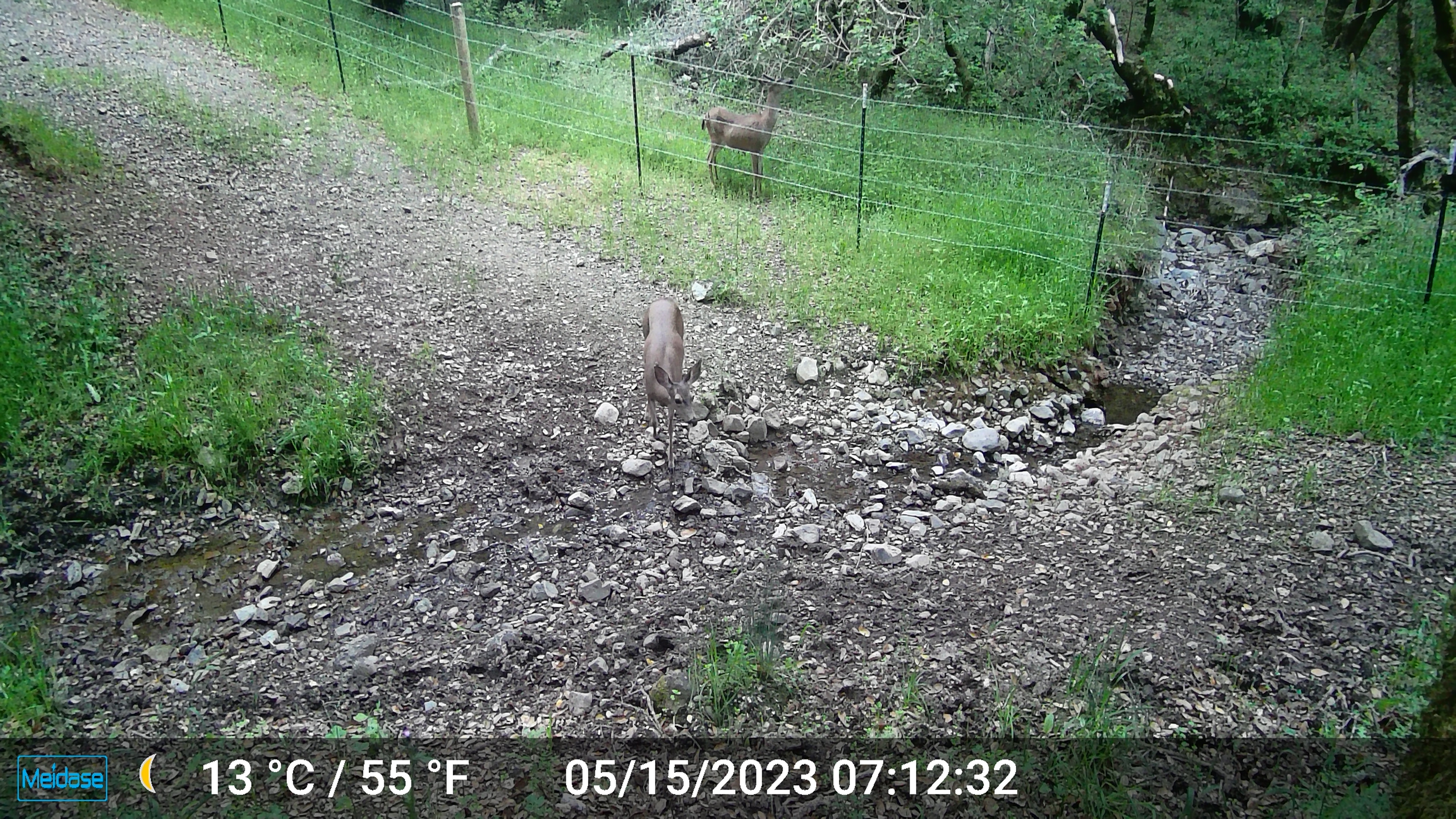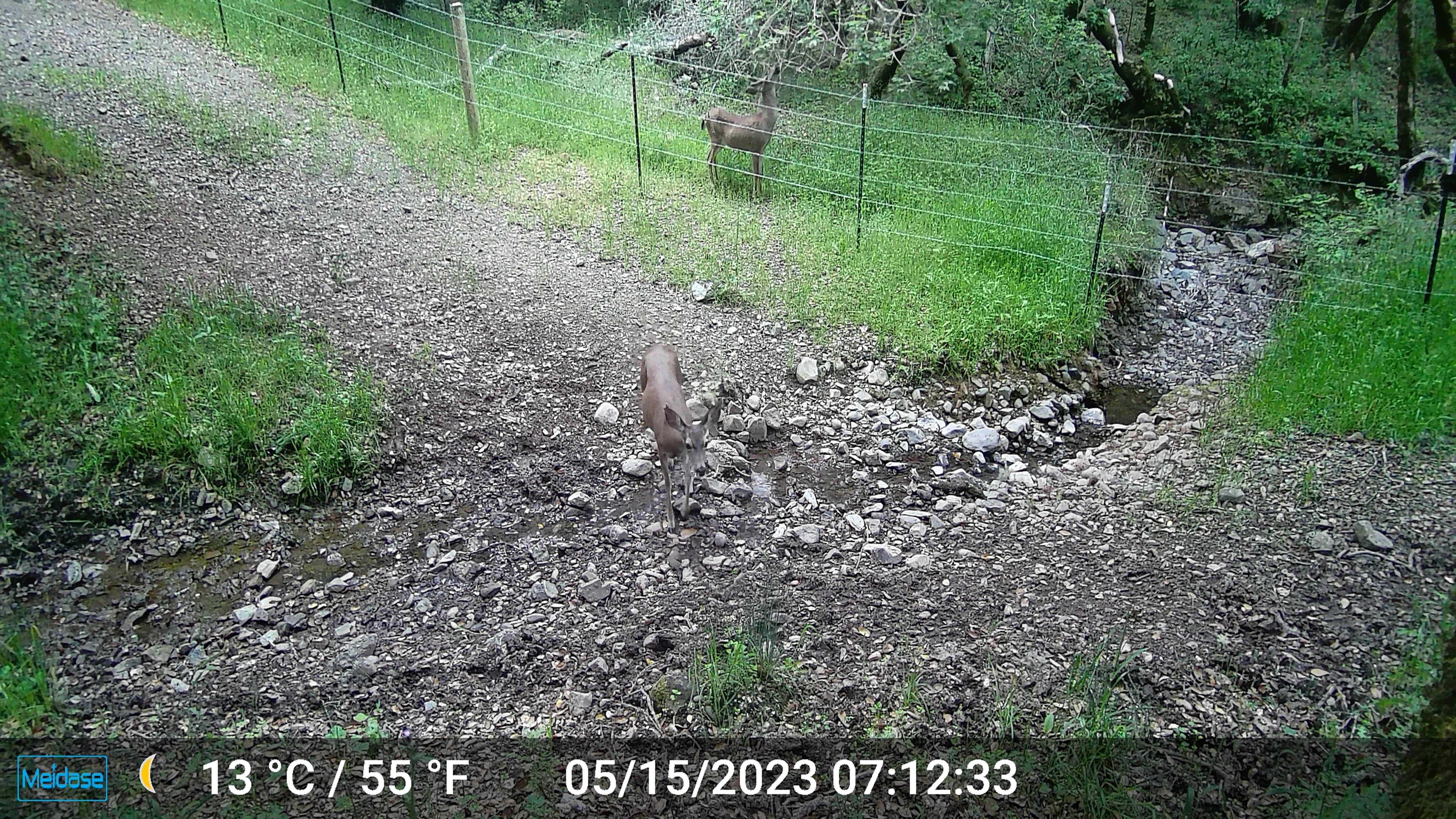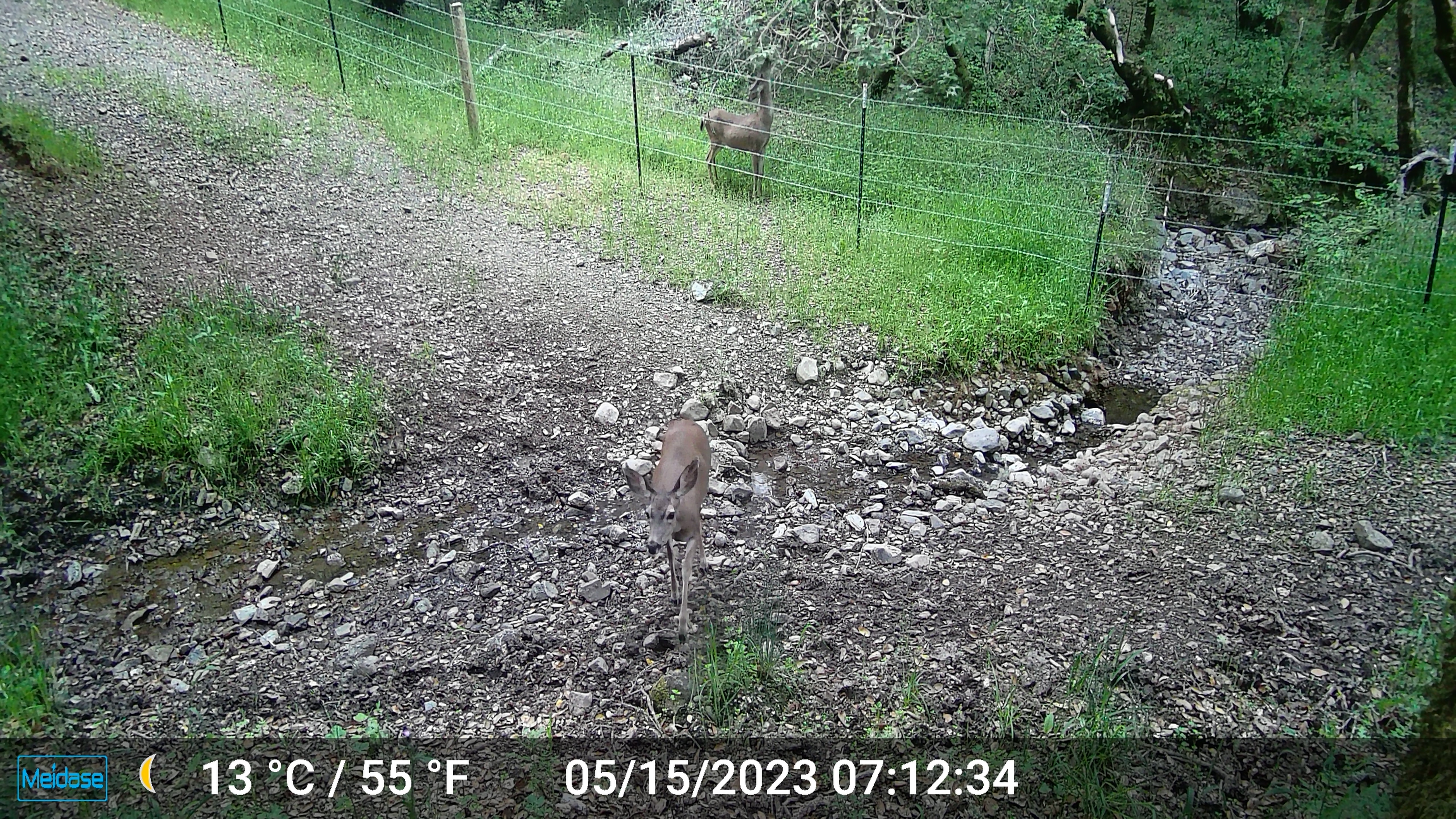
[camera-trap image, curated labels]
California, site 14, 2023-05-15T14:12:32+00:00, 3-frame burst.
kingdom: Animalia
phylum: Chordata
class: Mammalia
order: Artiodactyla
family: Cervidae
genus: Odocoileus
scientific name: Odocoileus hemionus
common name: mule deer